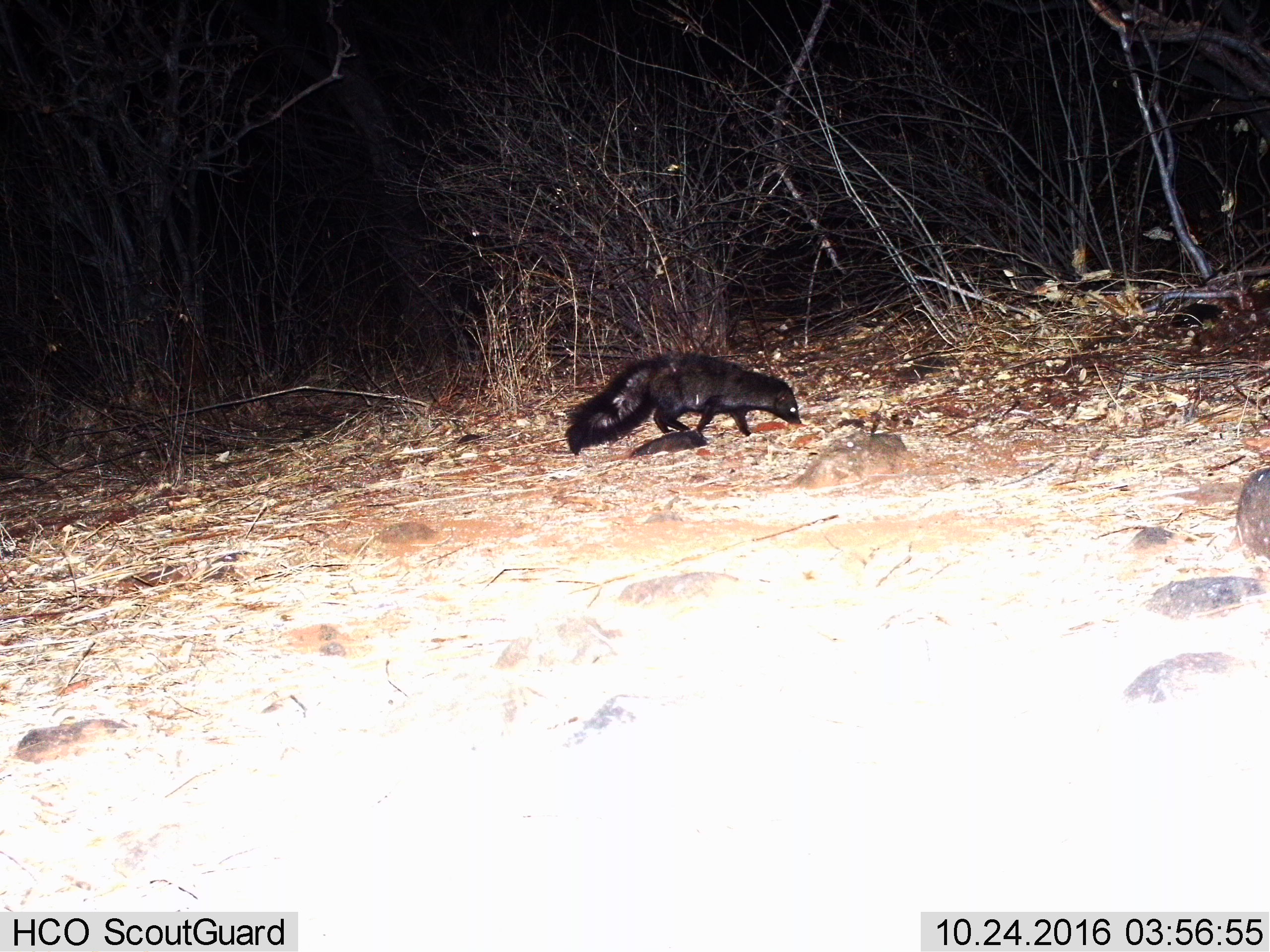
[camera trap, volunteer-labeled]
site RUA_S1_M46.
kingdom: Animalia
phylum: Chordata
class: Mammalia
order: Carnivora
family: Herpestidae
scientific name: Herpestidae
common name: mongoose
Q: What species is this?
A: Mongoose (Herpestidae).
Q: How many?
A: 1.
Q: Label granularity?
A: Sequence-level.